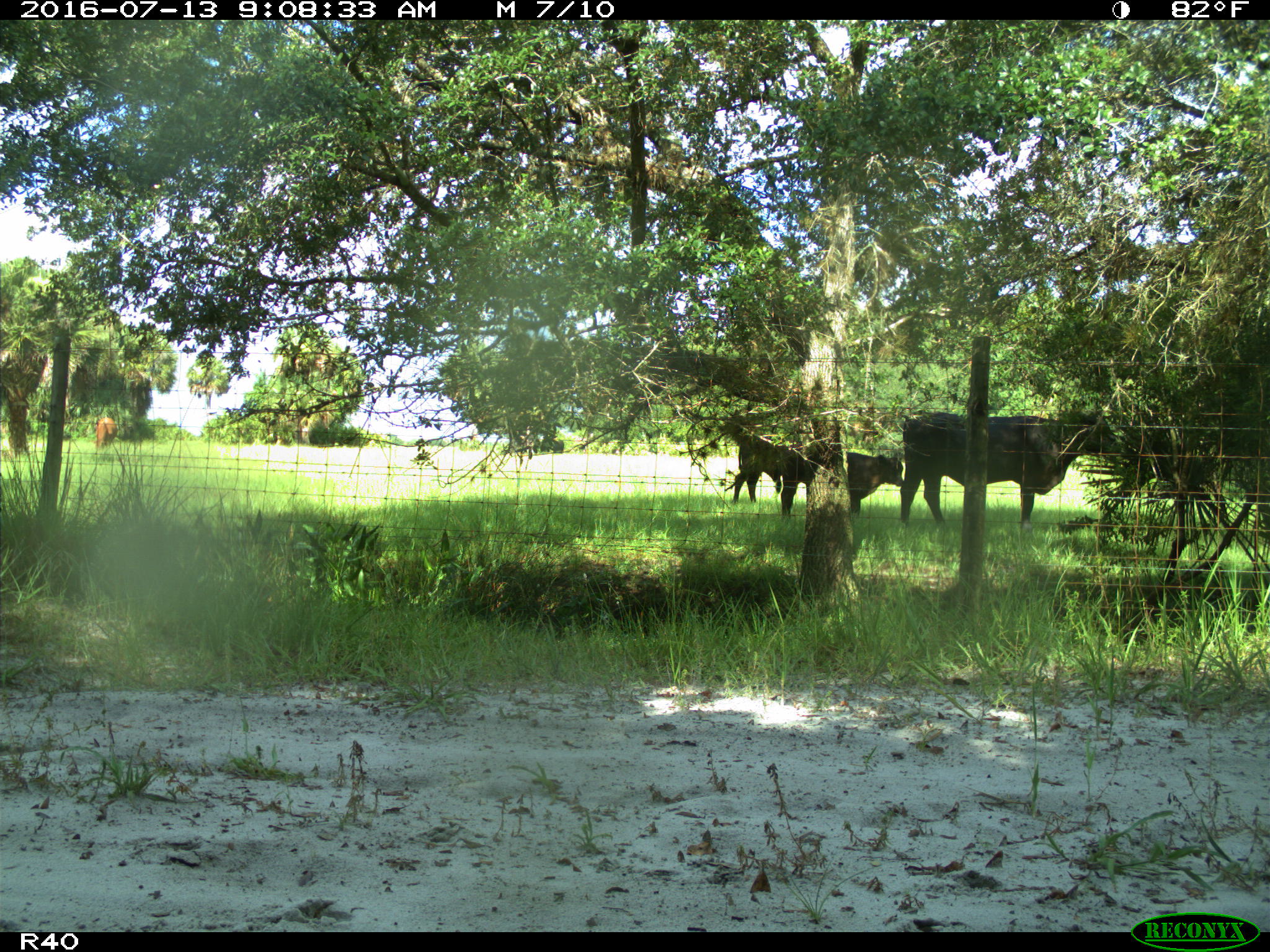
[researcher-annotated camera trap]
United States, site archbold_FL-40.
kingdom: Animalia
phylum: Chordata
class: Mammalia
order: Artiodactyla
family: Bovidae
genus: Bos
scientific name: Bos taurus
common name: domestic cow